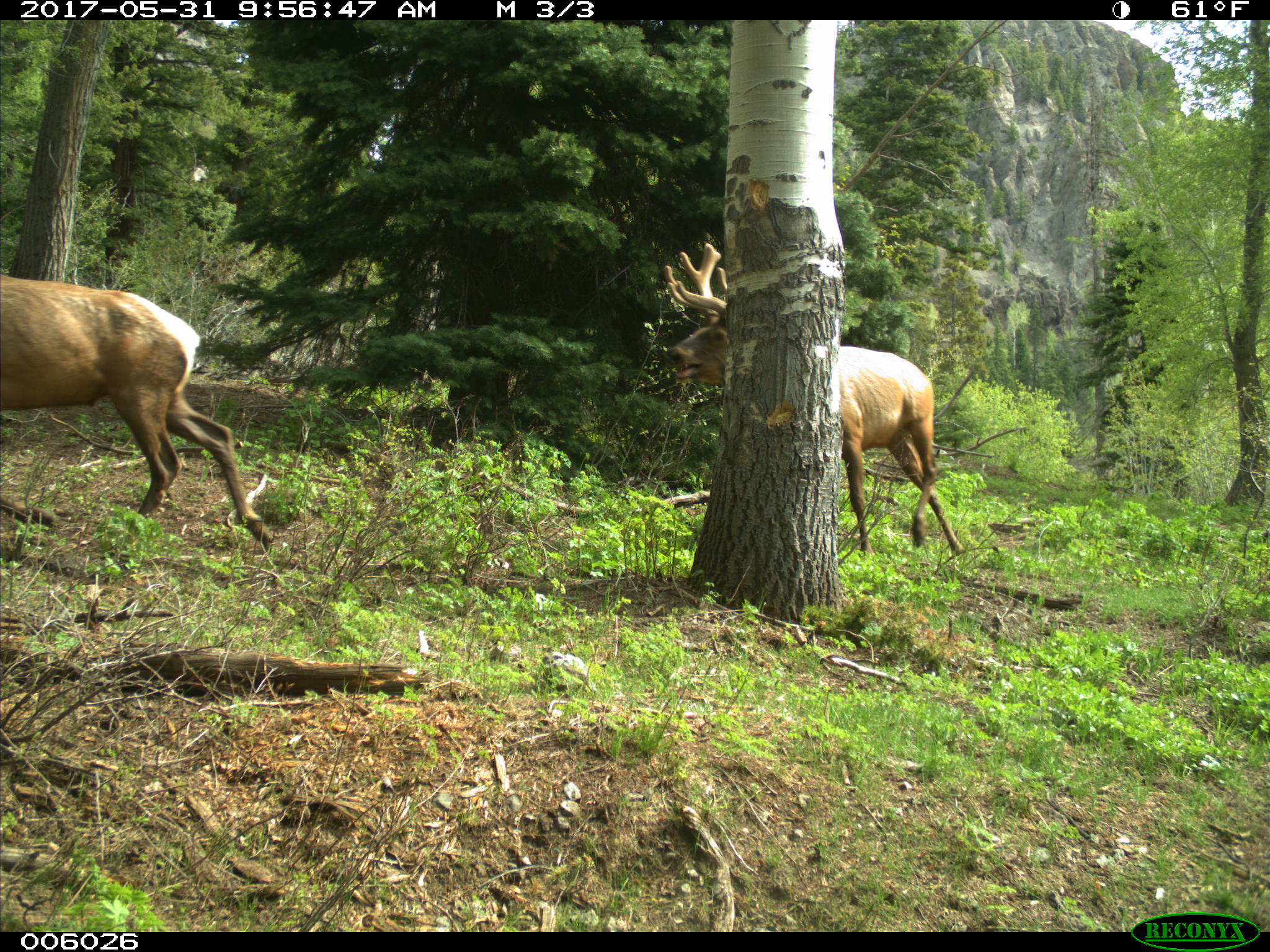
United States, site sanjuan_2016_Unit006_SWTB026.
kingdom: Animalia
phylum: Chordata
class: Mammalia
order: Artiodactyla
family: Cervidae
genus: Cervus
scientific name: Cervus elaphus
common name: red deer